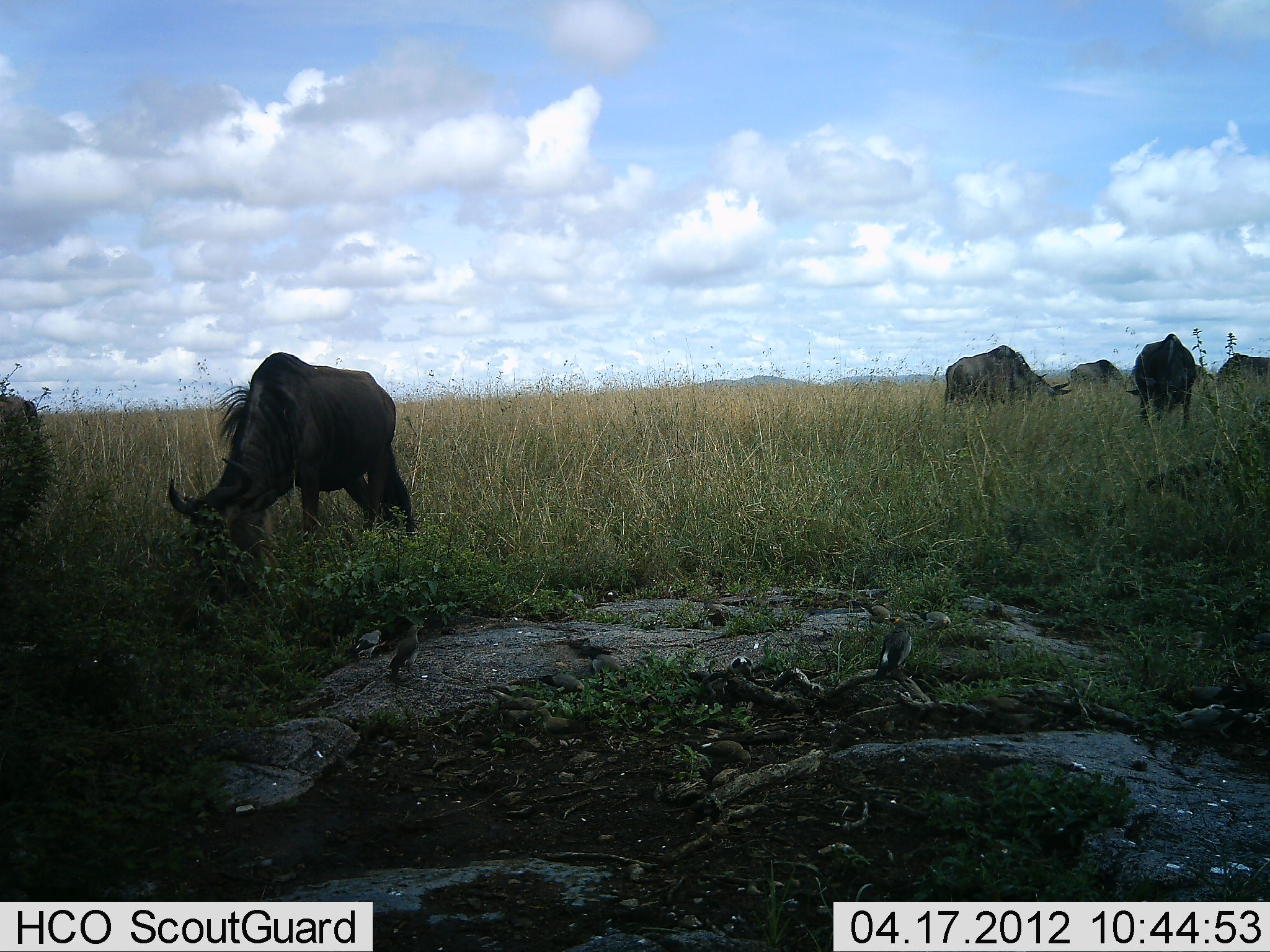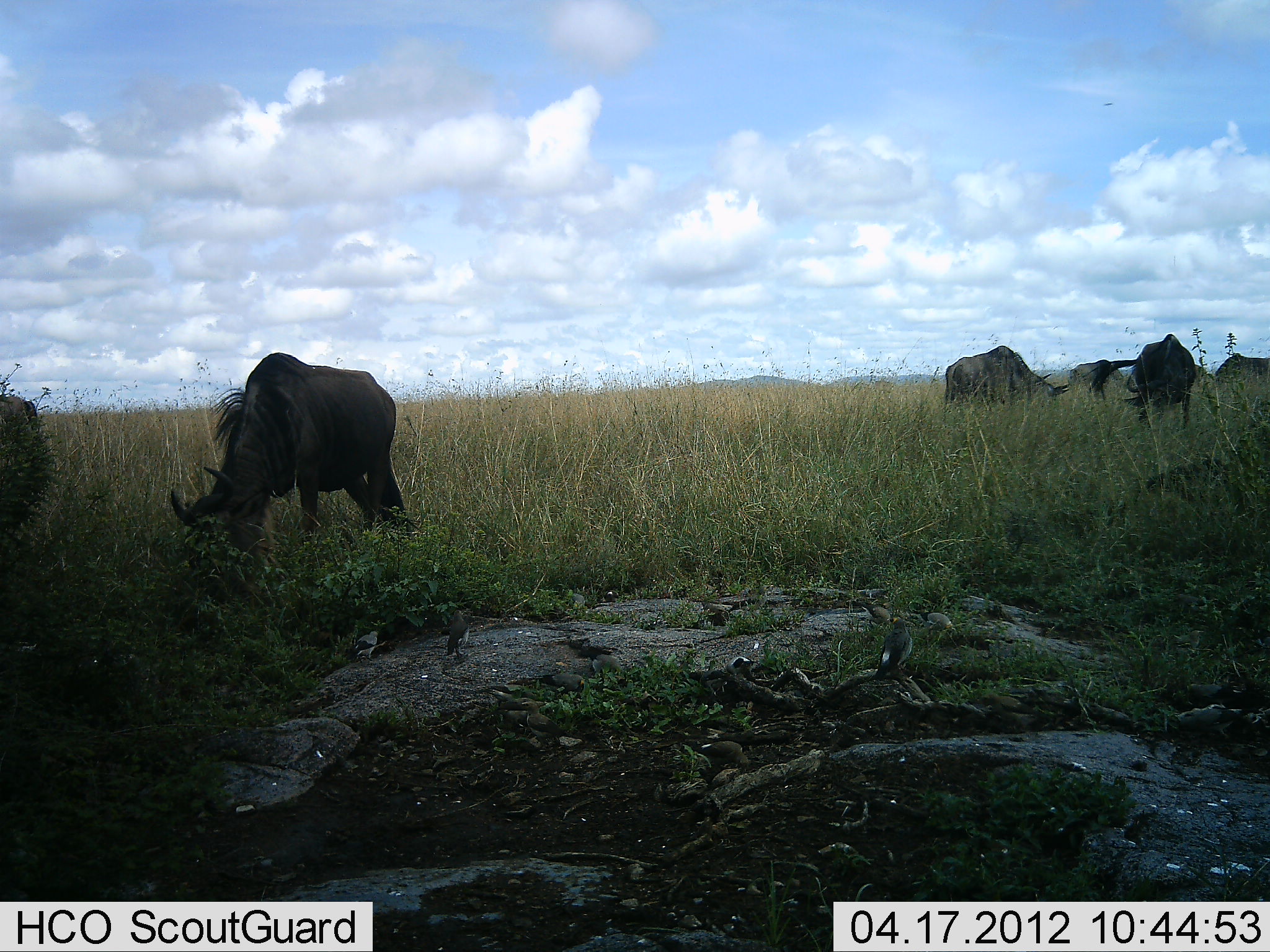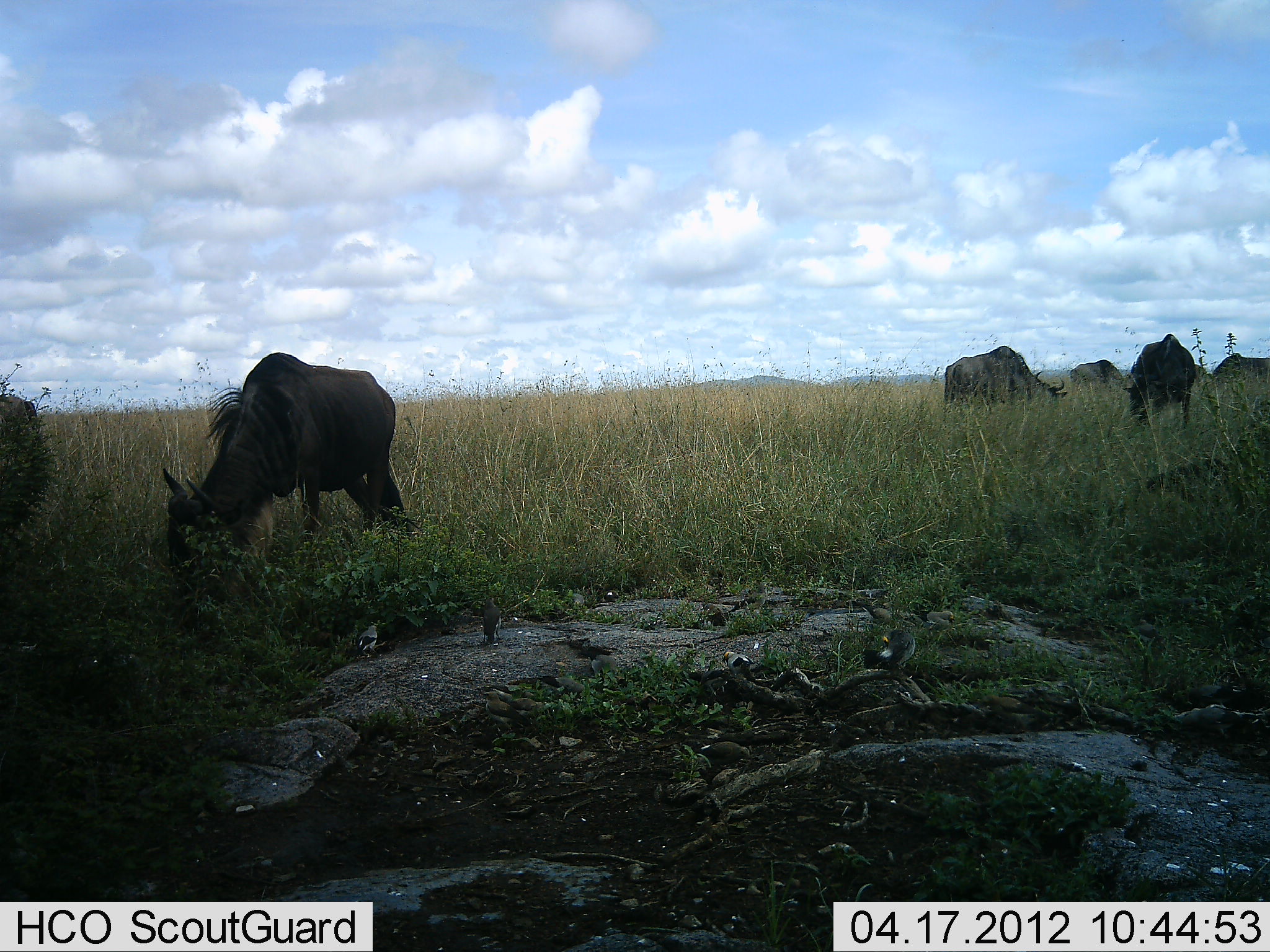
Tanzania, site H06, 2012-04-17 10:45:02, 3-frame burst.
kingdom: Animalia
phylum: Chordata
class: Mammalia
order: Artiodactyla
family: Bovidae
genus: Connochaetes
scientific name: Connochaetes taurinus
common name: blue wildebeest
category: wildebeest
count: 5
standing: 20%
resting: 0%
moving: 0%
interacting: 0%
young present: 0%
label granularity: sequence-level